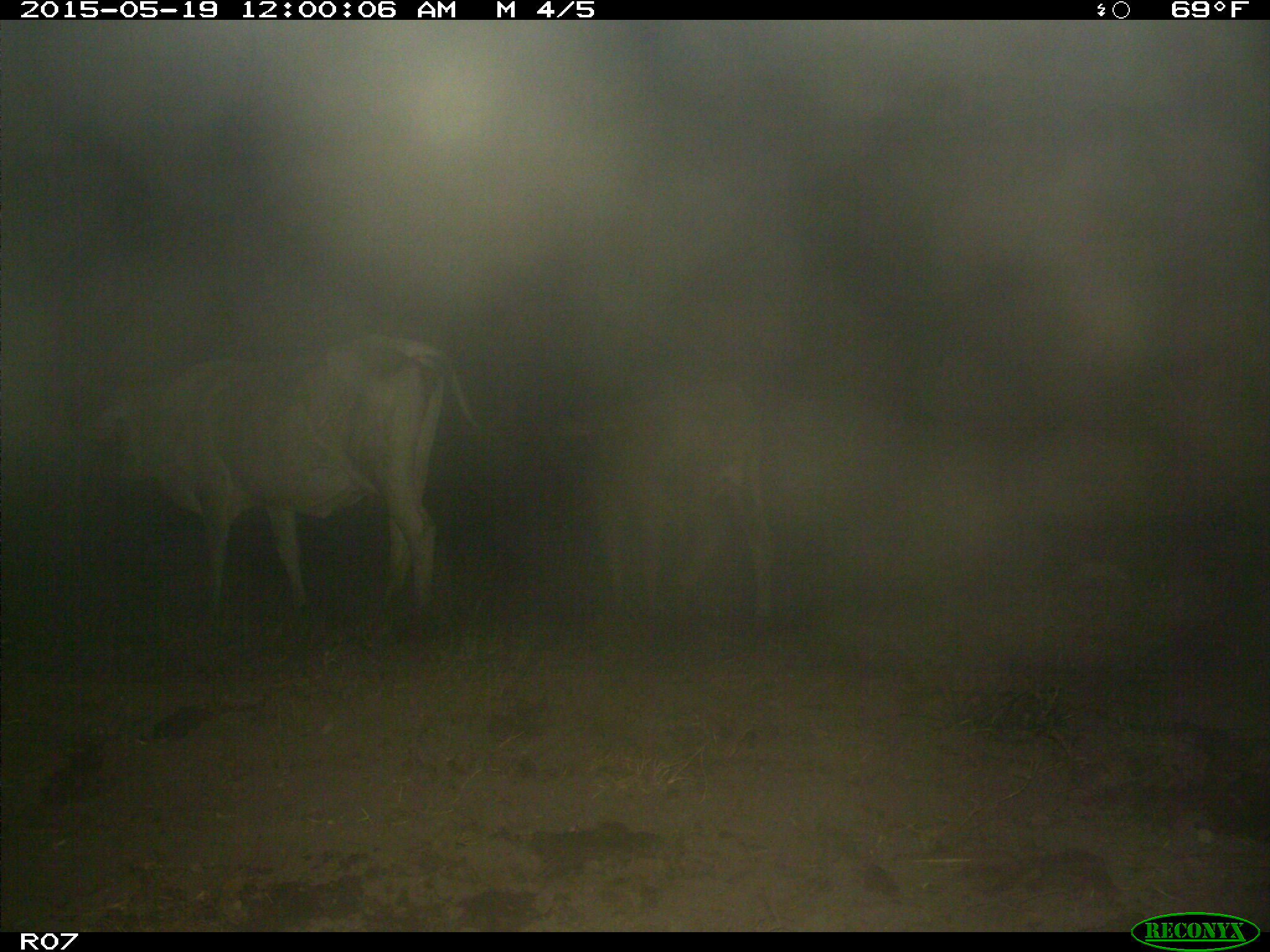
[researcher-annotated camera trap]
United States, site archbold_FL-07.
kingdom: Animalia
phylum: Chordata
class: Mammalia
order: Artiodactyla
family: Bovidae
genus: Bos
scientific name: Bos taurus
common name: domestic cow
Bos taurus (domestic cow).